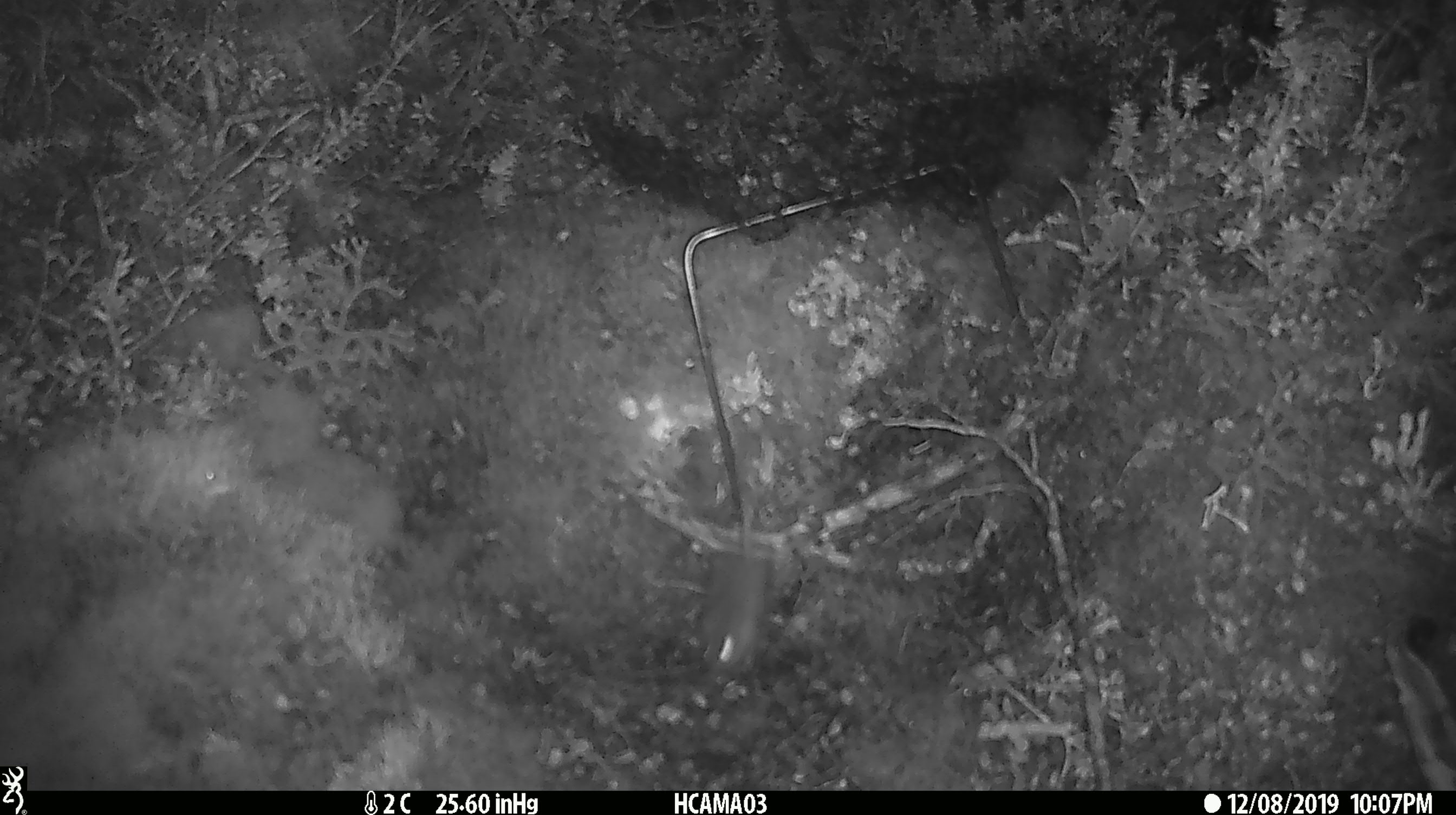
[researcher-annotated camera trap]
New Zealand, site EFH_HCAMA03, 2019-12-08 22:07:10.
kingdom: Animalia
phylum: Chordata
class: Mammalia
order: Rodentia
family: Muridae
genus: Mus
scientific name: Mus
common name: mouse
Mouse (Mus).